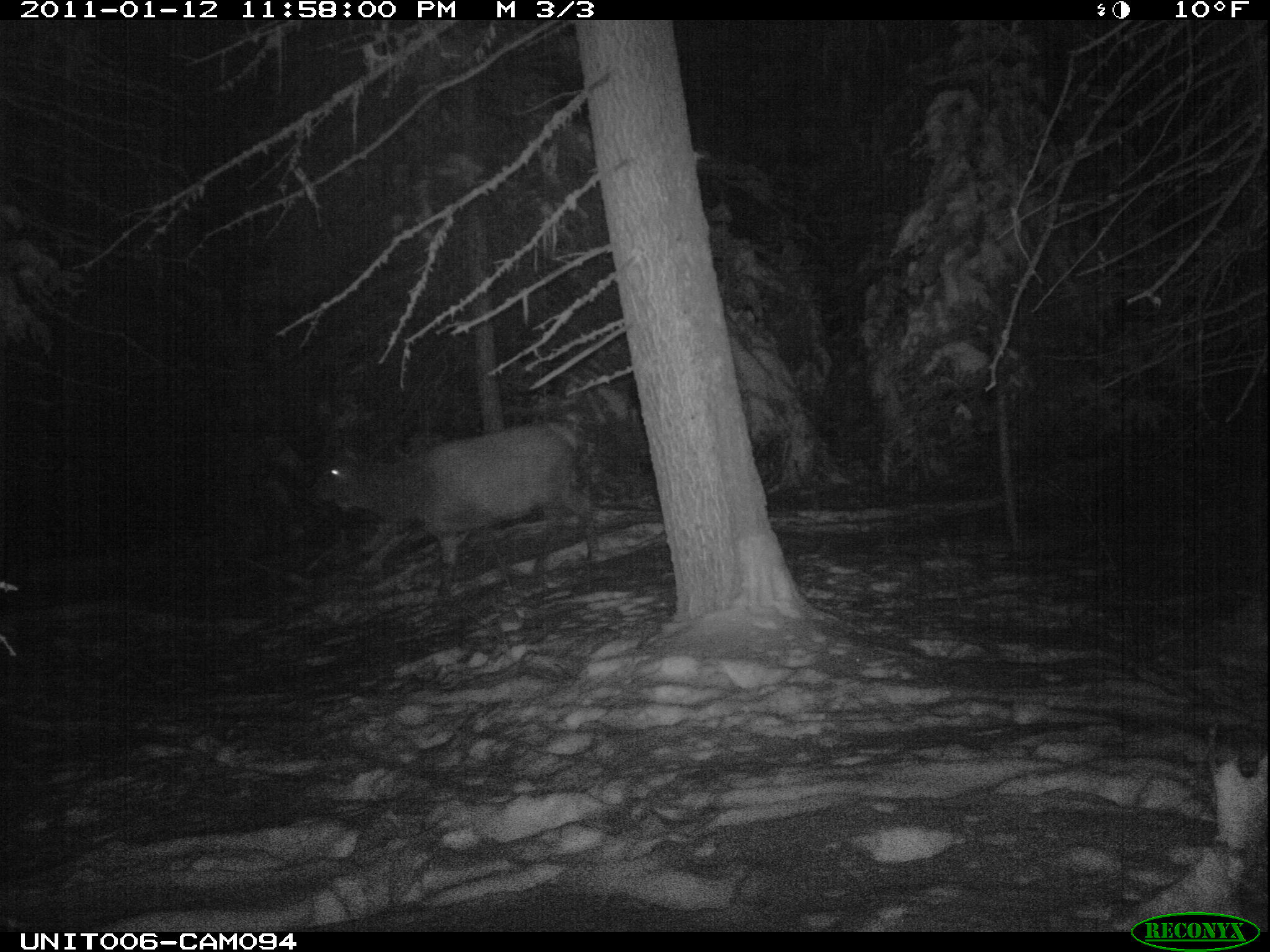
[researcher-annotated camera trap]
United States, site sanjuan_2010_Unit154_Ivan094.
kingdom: Animalia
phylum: Chordata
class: Mammalia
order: Artiodactyla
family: Cervidae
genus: Cervus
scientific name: Cervus elaphus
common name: red deer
Cervus elaphus (red deer).